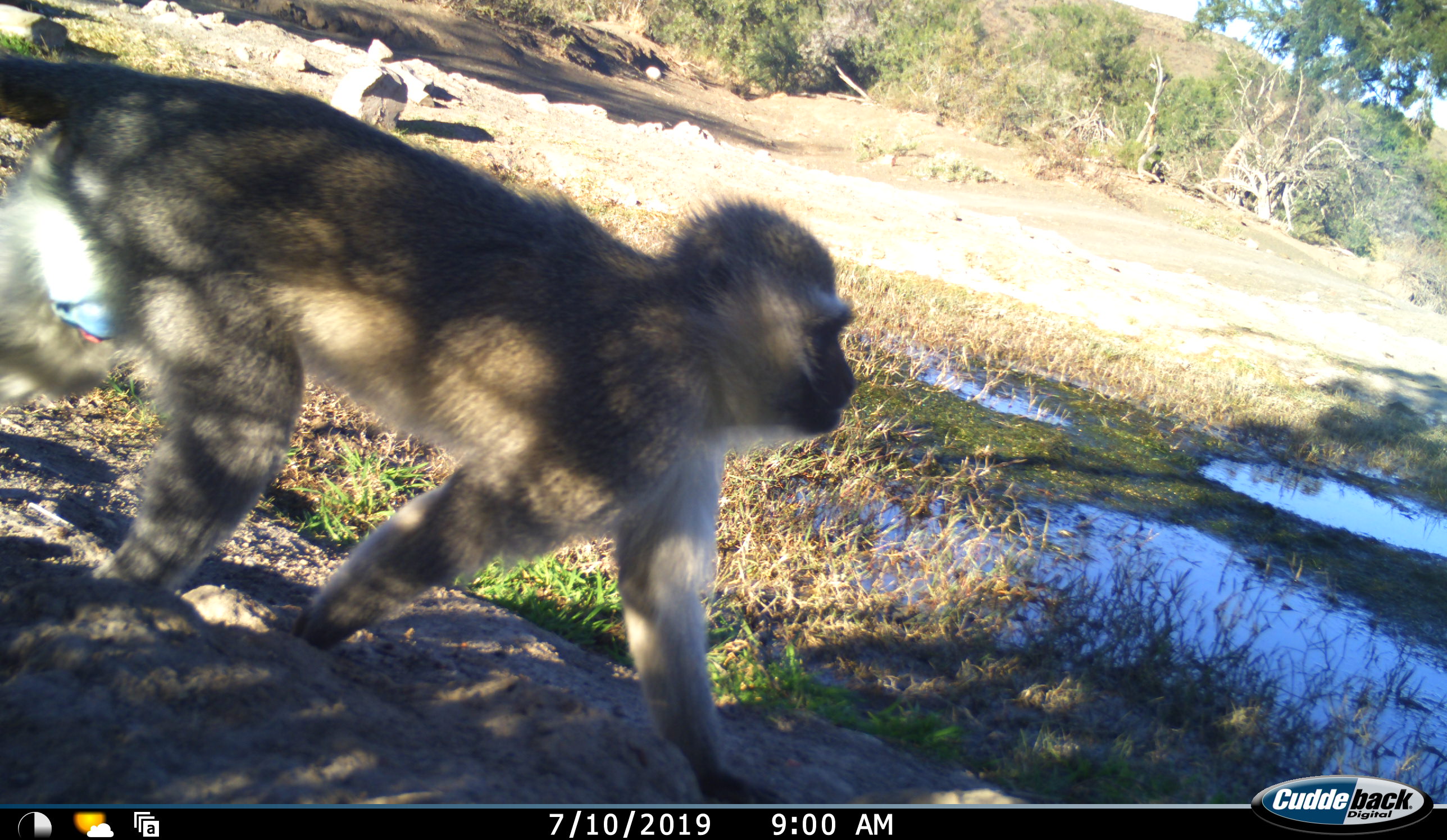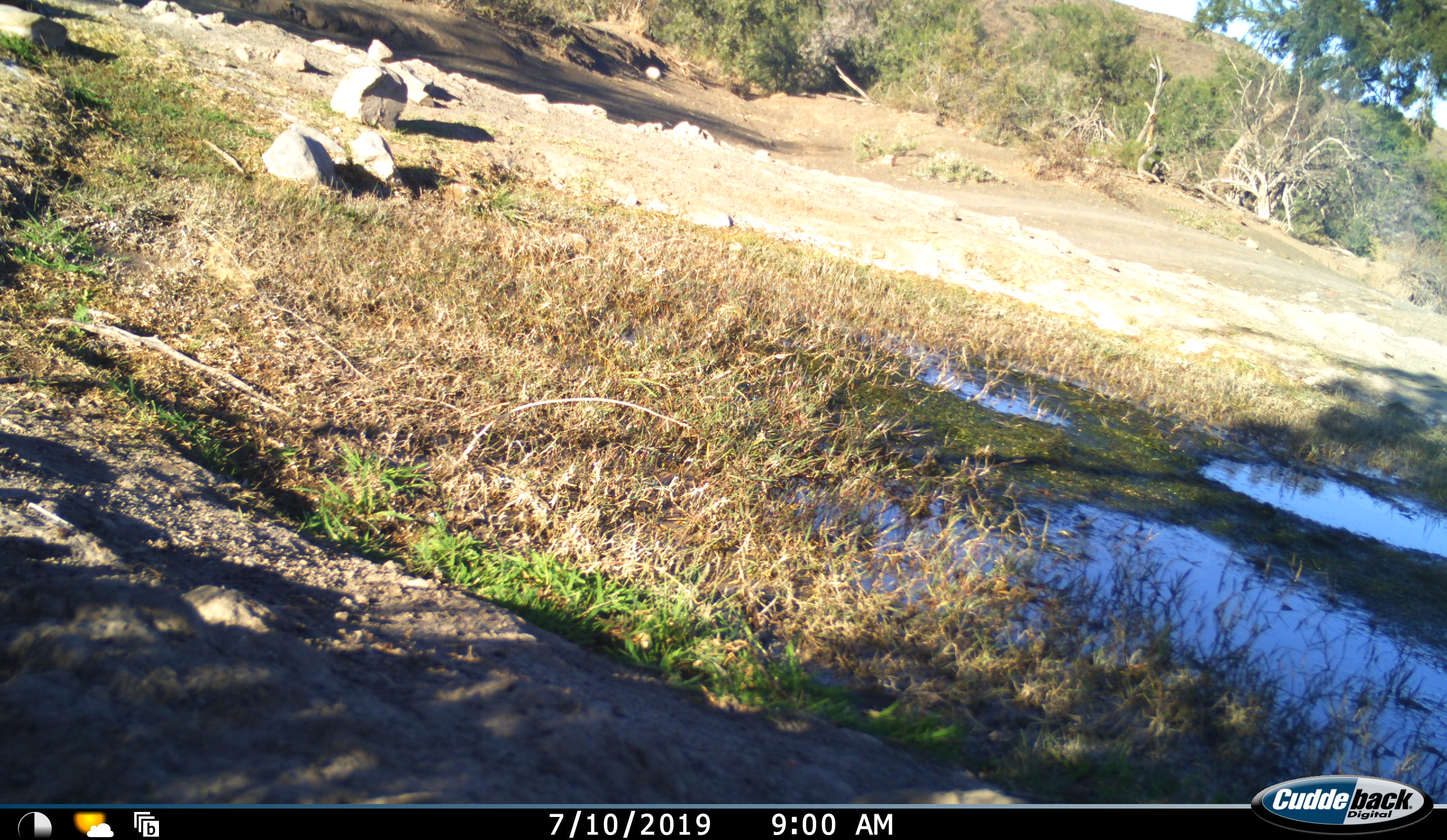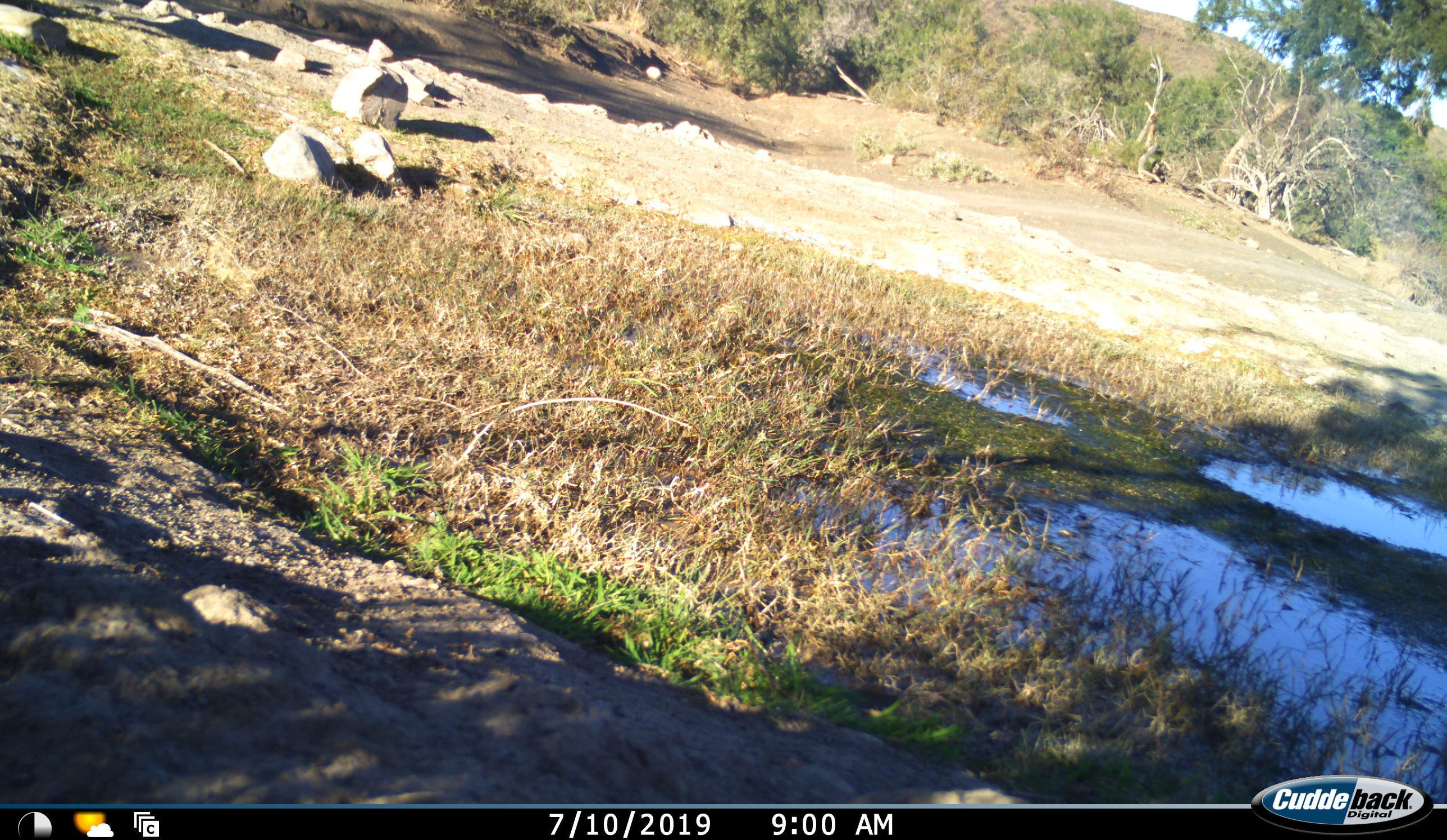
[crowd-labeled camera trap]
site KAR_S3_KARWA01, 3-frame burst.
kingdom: Animalia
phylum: Chordata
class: Mammalia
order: Primates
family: Cercopithecidae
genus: Chlorocebus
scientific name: Chlorocebus pygerythrus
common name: vervet monkey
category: monkeyvervet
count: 1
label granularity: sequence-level